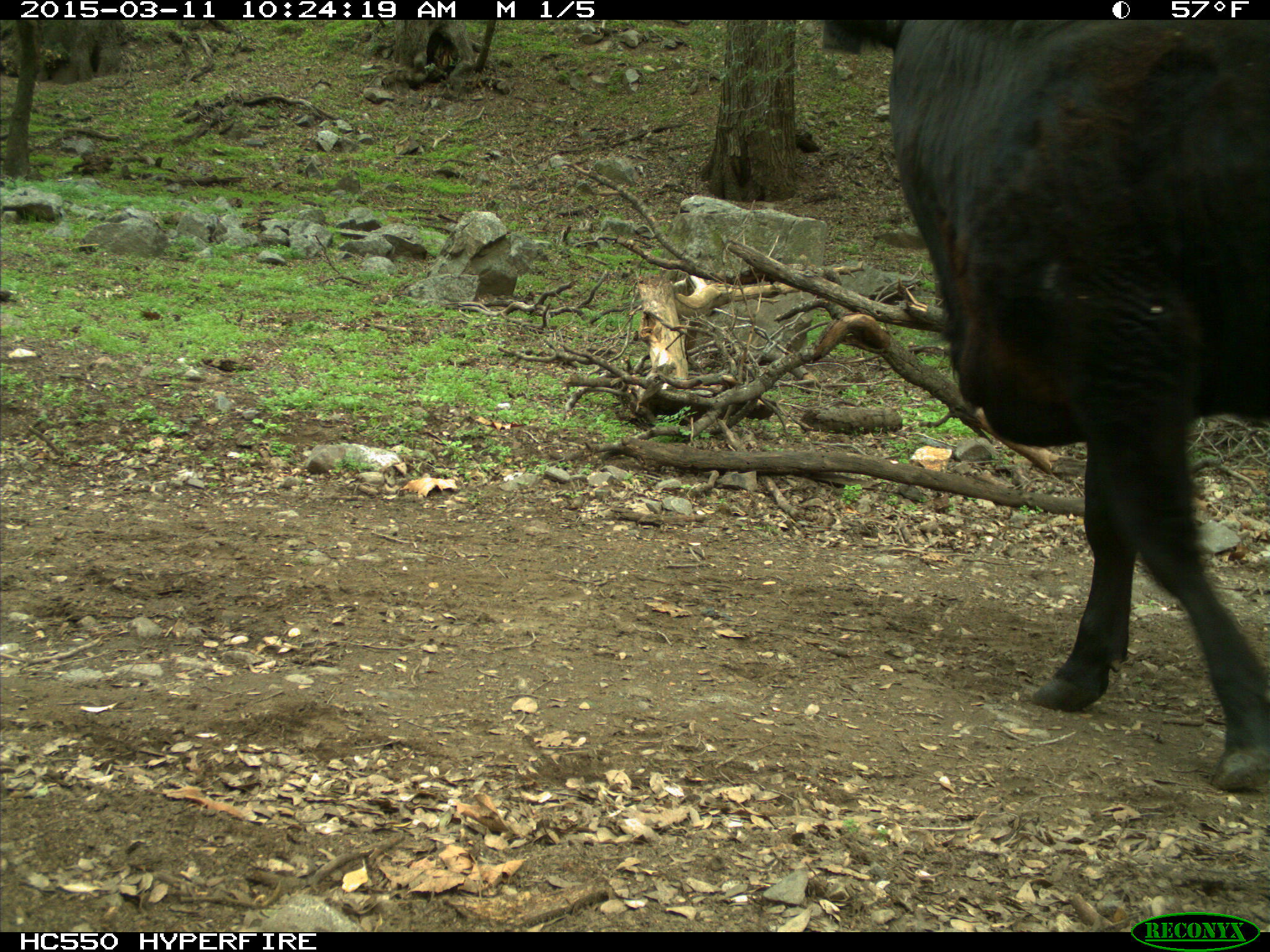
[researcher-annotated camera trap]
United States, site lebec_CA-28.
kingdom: Animalia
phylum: Chordata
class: Mammalia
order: Artiodactyla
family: Bovidae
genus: Bos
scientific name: Bos taurus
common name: domestic cow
Bos taurus (domestic cow).